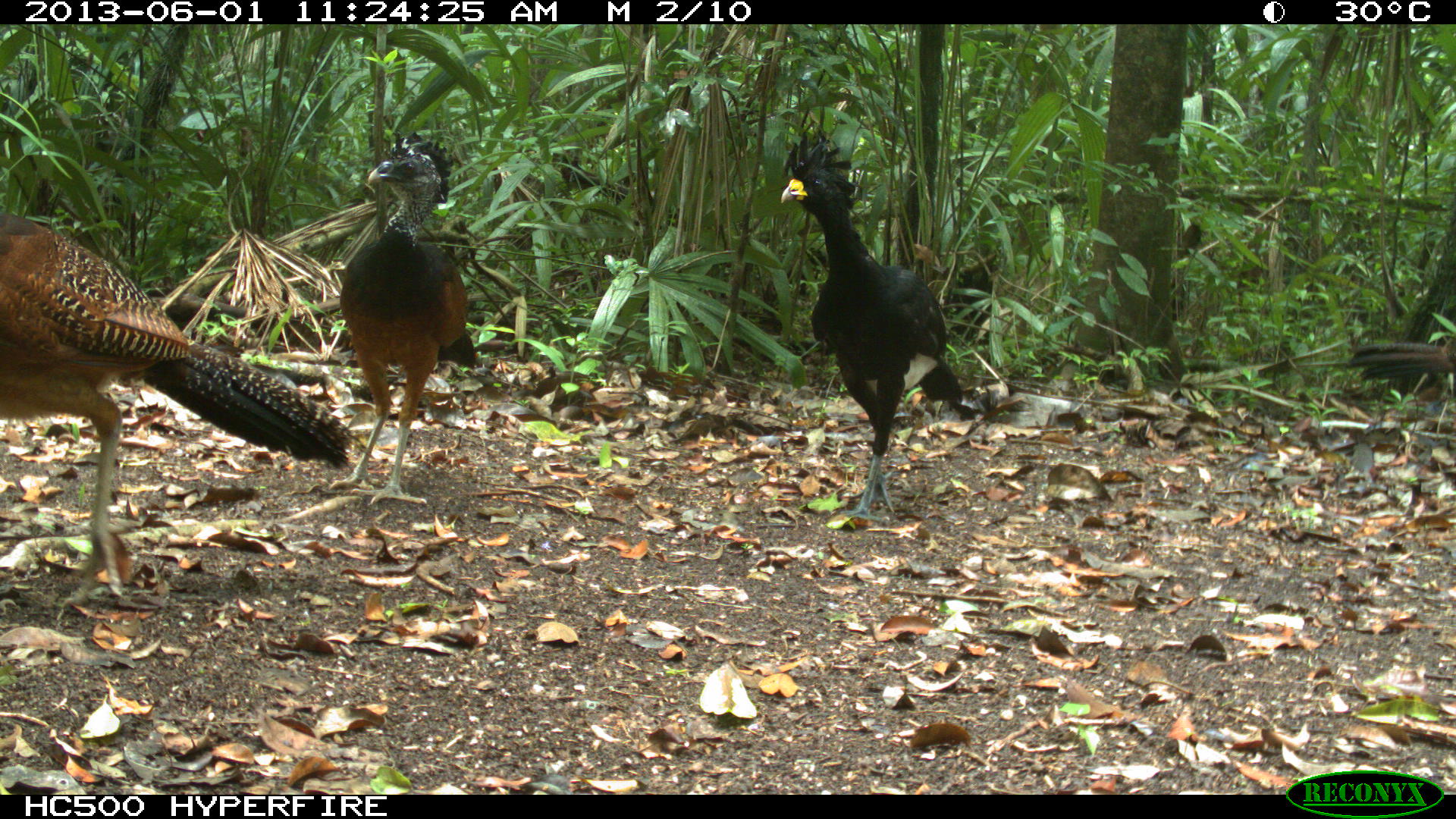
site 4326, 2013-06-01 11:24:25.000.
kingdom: Animalia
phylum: Chordata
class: Aves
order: Galliformes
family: Cracidae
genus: Crax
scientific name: Crax rubra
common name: great curassow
Crax rubra (great curassow), count 4.